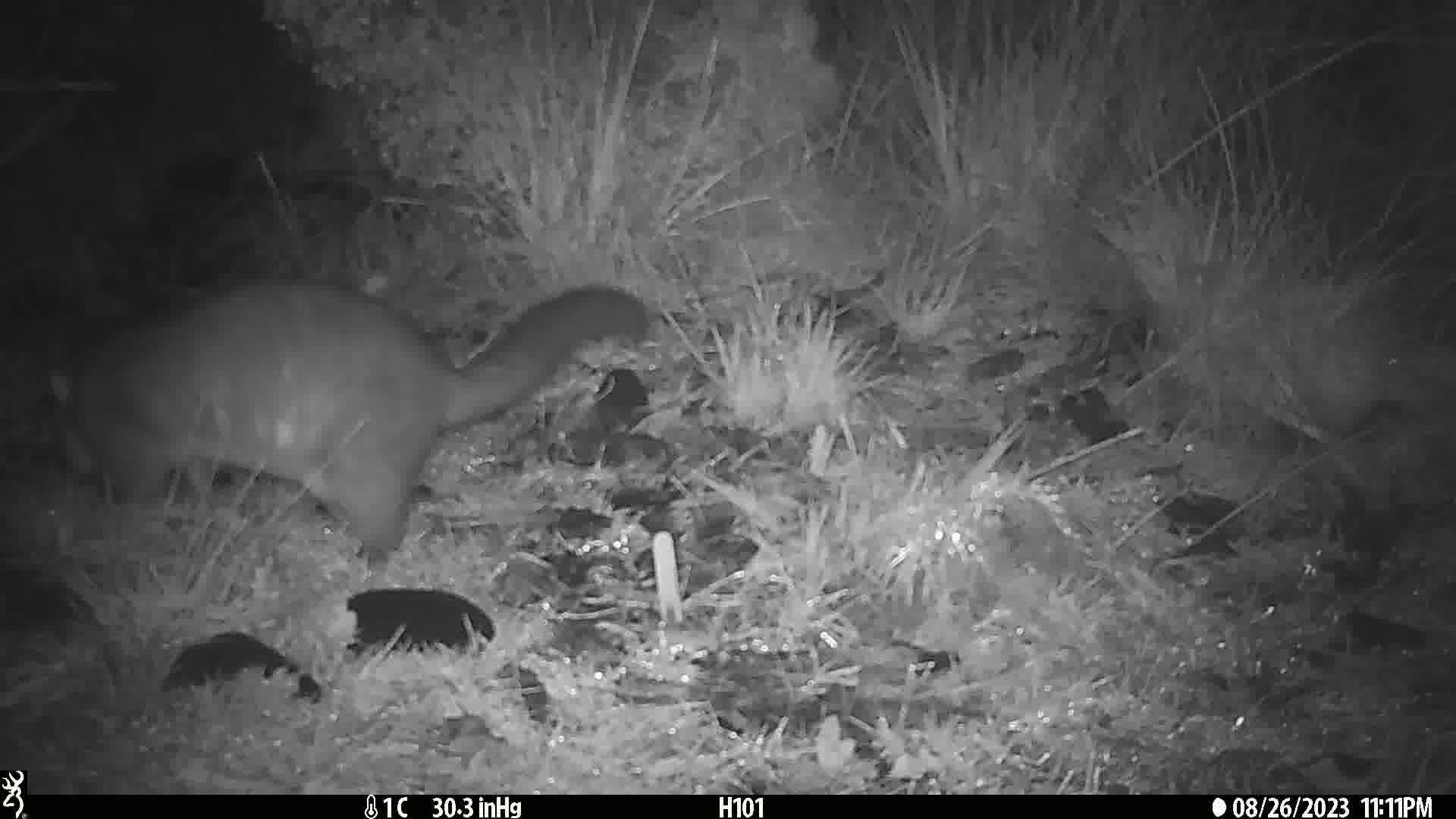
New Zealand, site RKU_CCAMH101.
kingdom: Animalia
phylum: Chordata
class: Mammalia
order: Diprotodontia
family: Phalangeridae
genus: Trichosurus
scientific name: Trichosurus vulpecula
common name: common brushtail possum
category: possum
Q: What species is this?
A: Possum (common brushtail possum) (Trichosurus vulpecula).